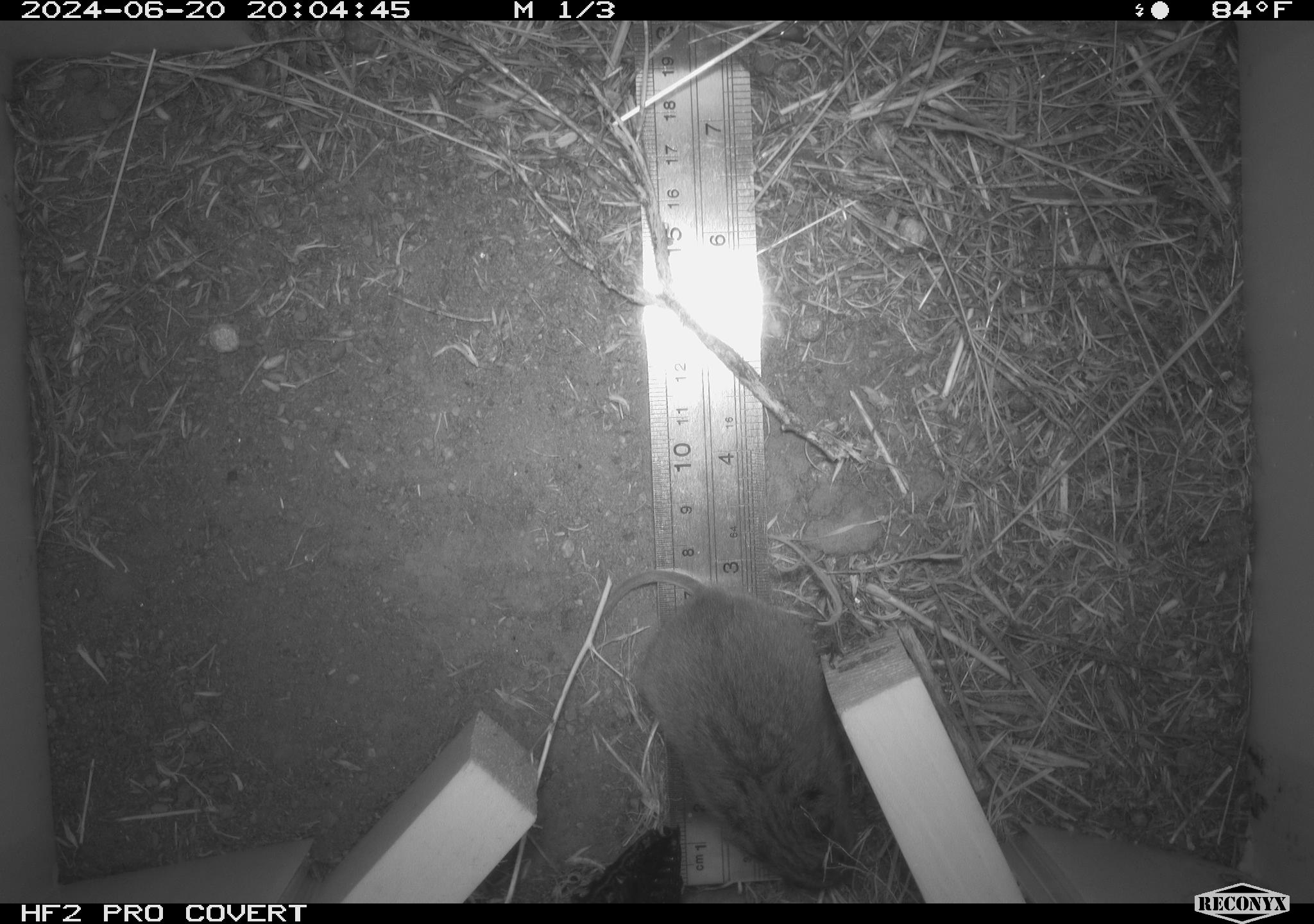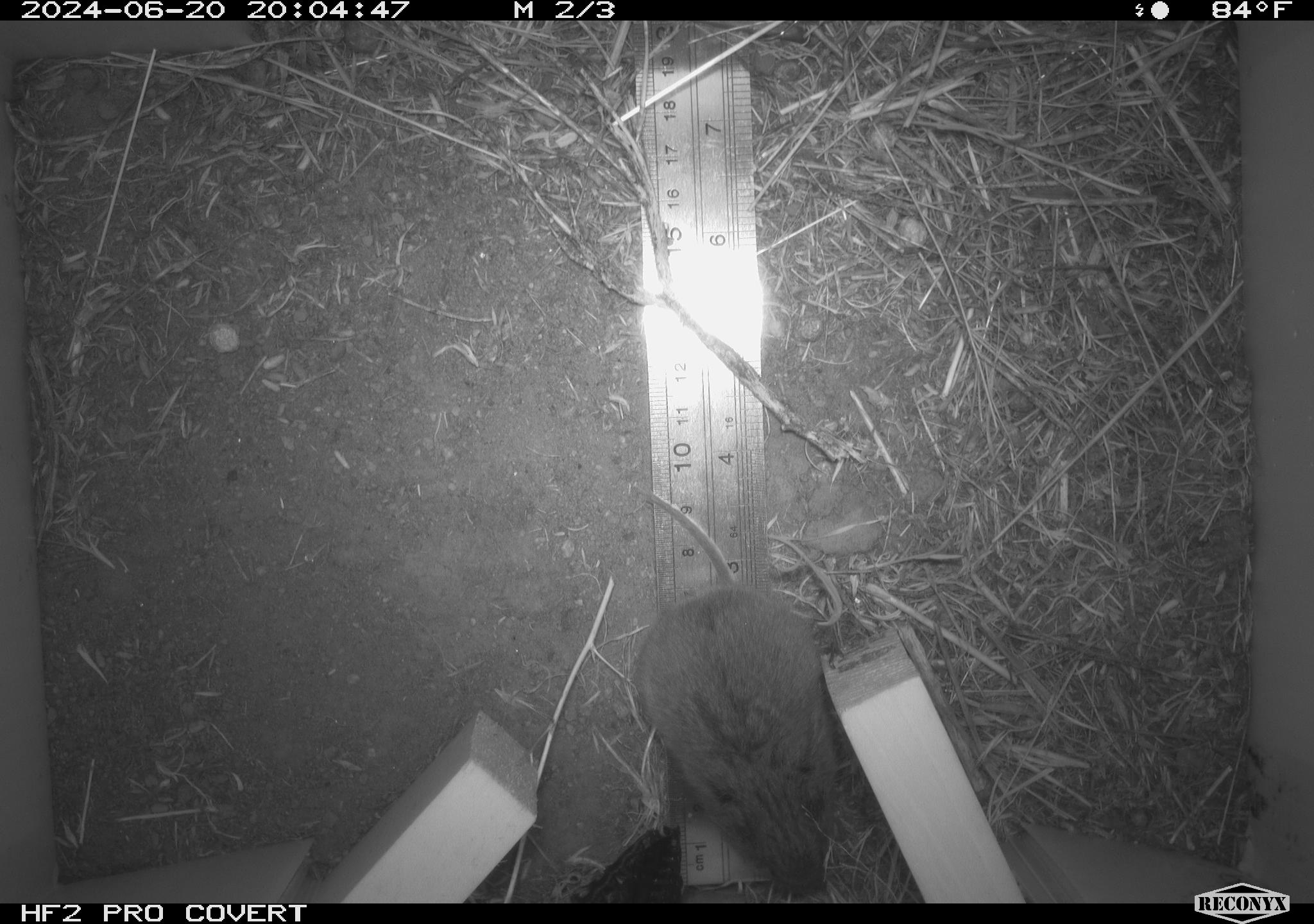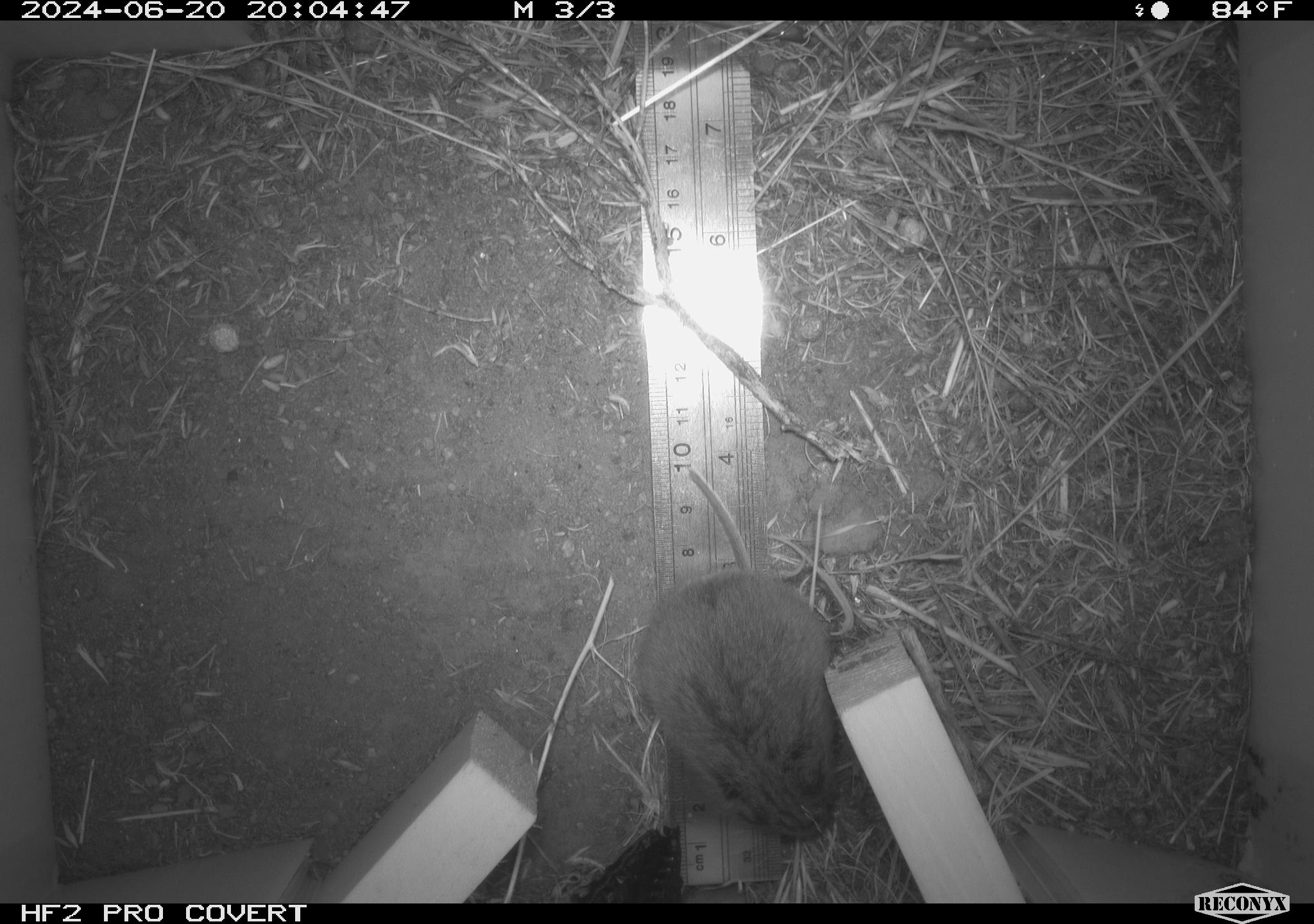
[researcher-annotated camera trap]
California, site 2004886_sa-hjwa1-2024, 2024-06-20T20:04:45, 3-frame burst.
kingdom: Animalia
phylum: Chordata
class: Mammalia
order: Rodentia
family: Cricetidae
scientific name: Cricetidae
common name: hamsters, voles, lemmings, and allies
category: cricetidae family